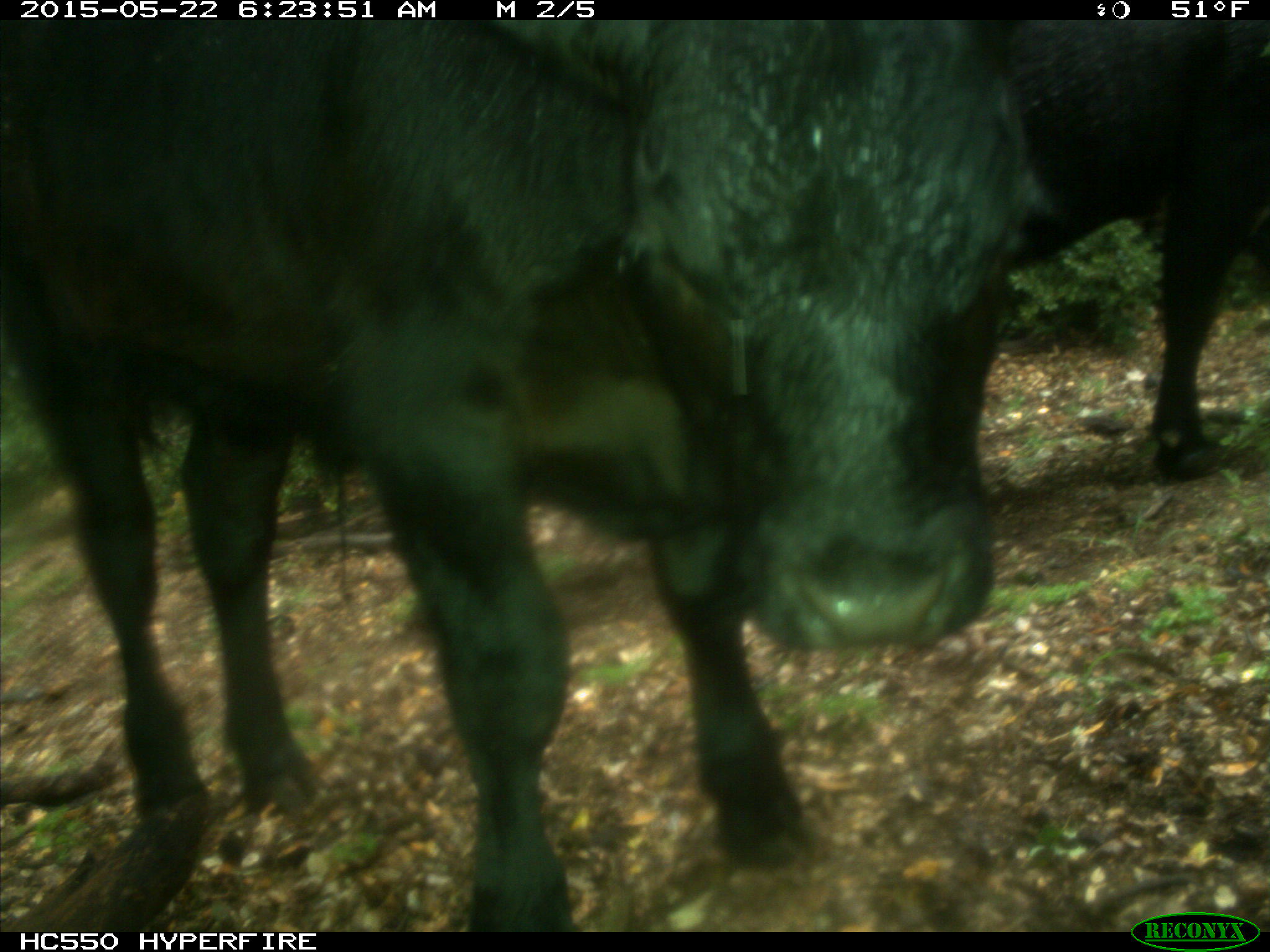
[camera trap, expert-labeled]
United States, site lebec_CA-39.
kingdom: Animalia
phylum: Chordata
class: Mammalia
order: Artiodactyla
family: Bovidae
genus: Bos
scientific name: Bos taurus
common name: domestic cow